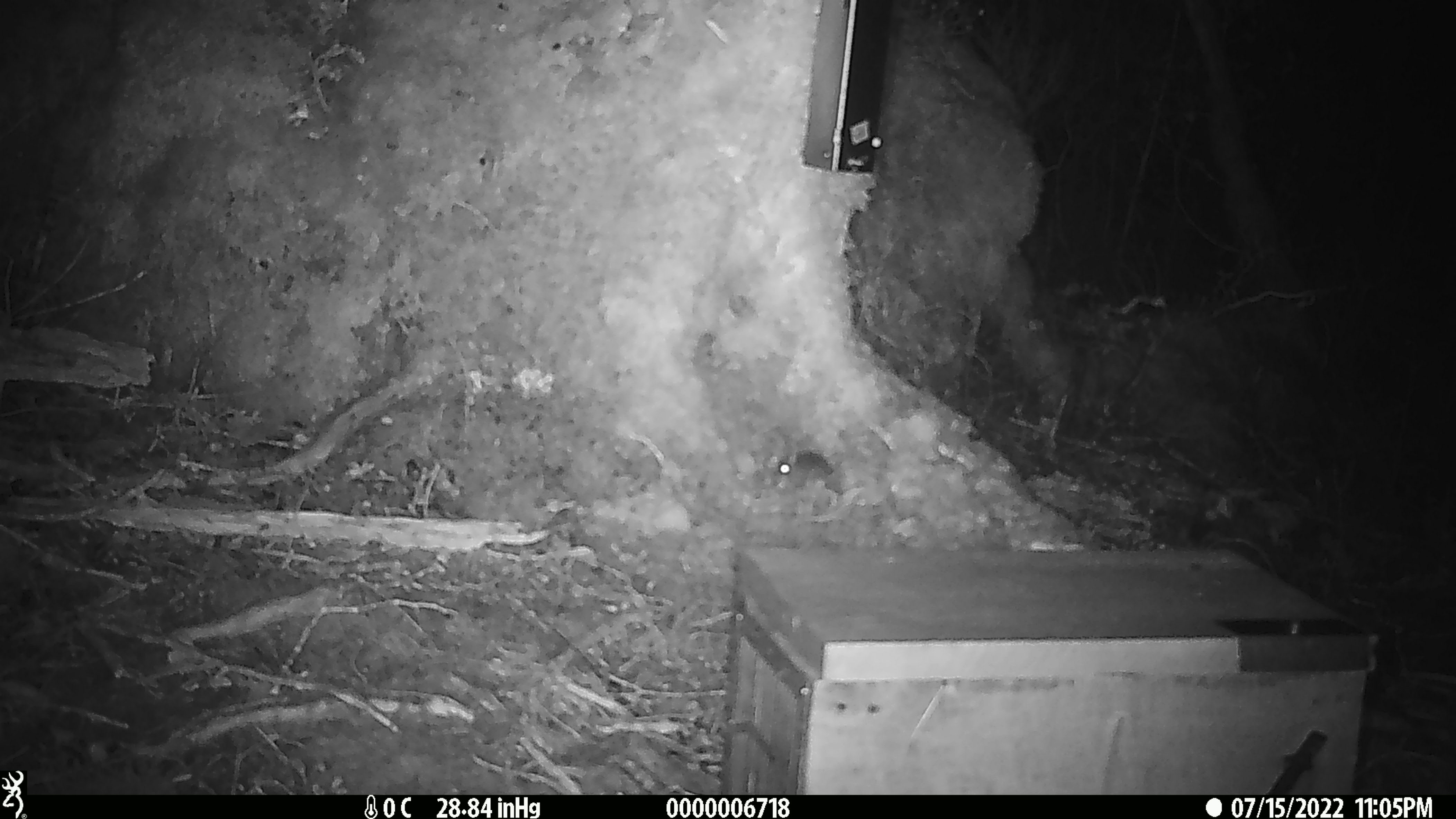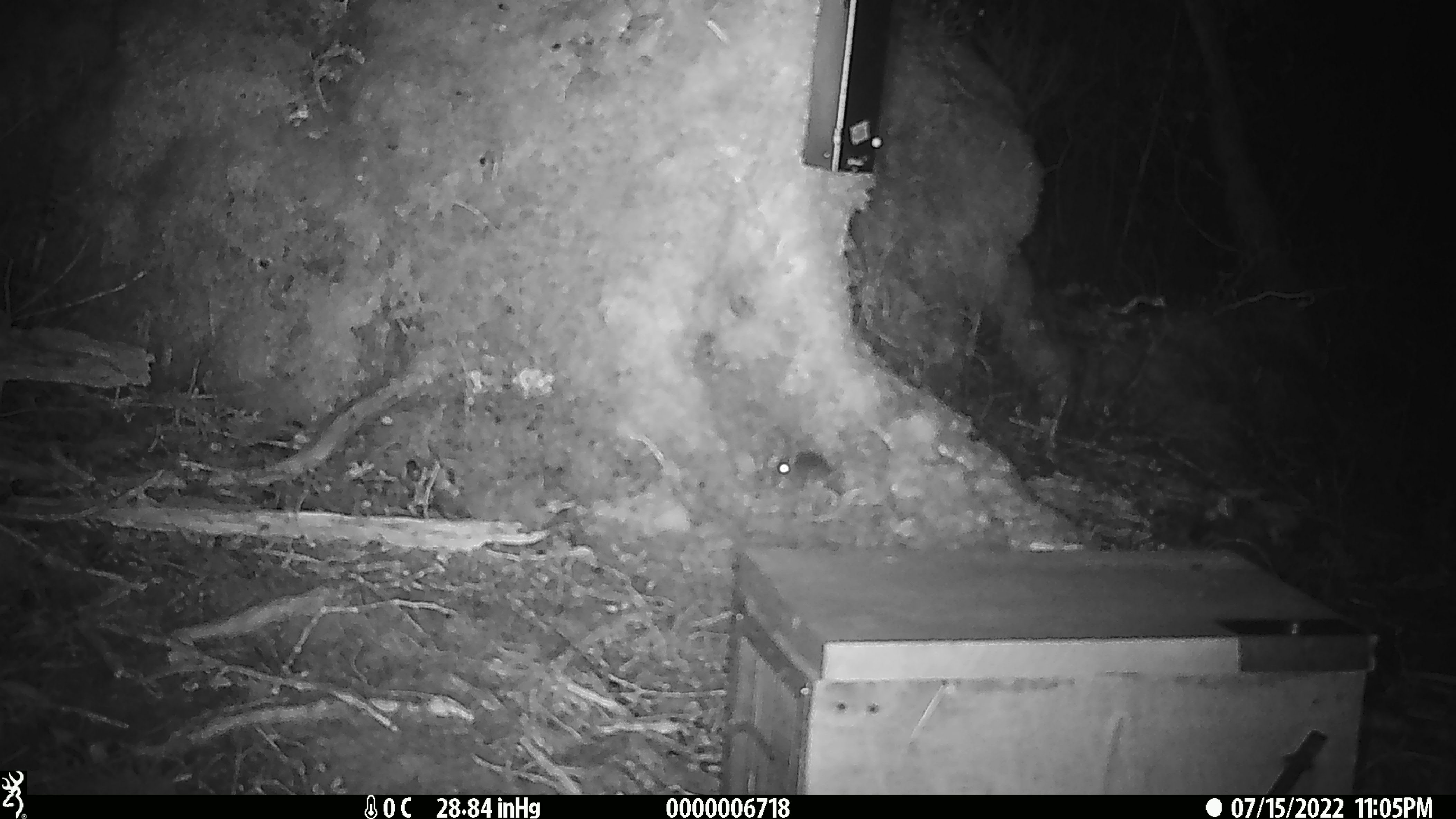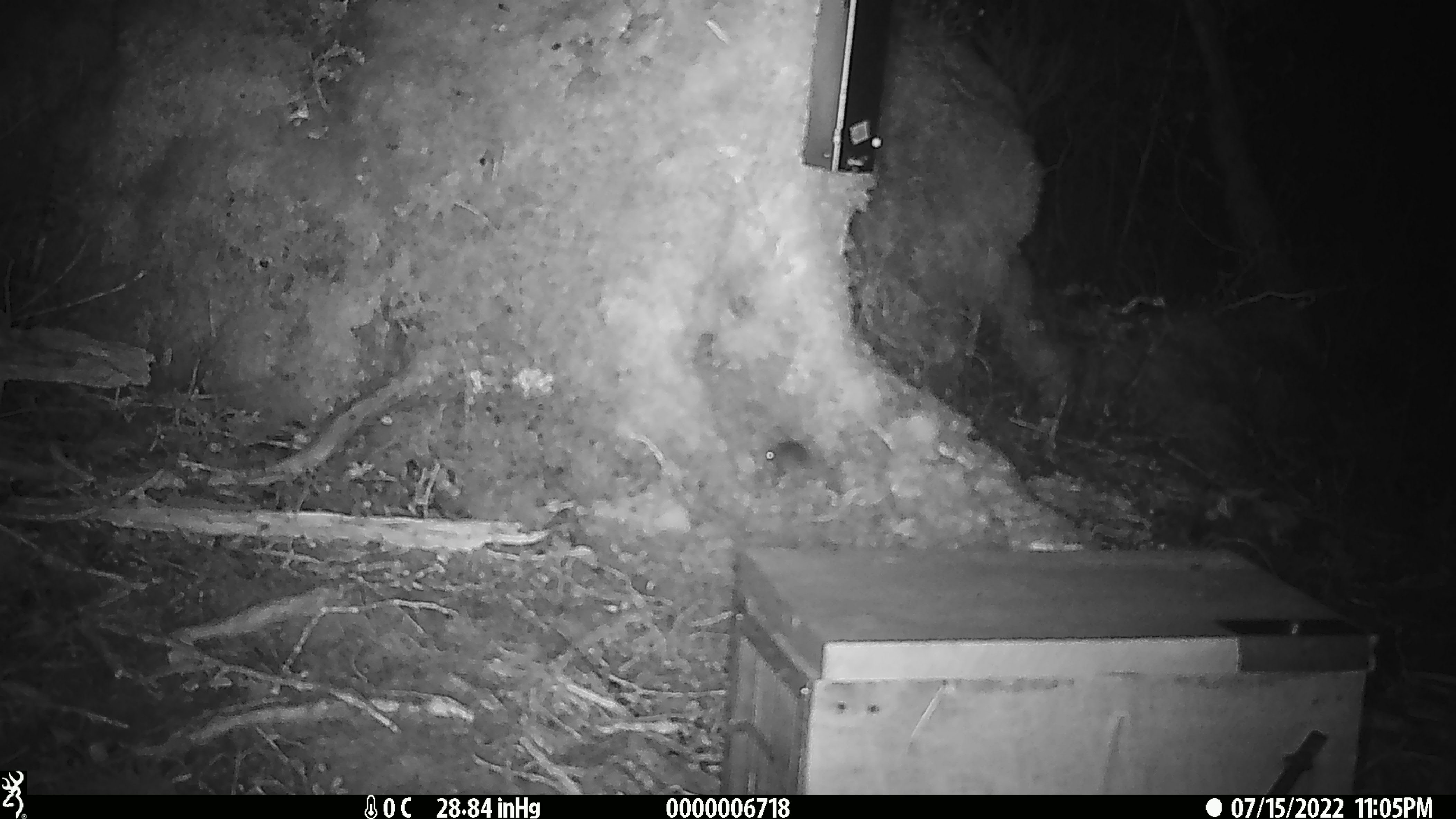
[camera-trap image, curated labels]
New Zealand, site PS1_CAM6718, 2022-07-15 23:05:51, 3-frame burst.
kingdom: Animalia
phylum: Chordata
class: Mammalia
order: Rodentia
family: Muridae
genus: Mus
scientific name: Mus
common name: mouse